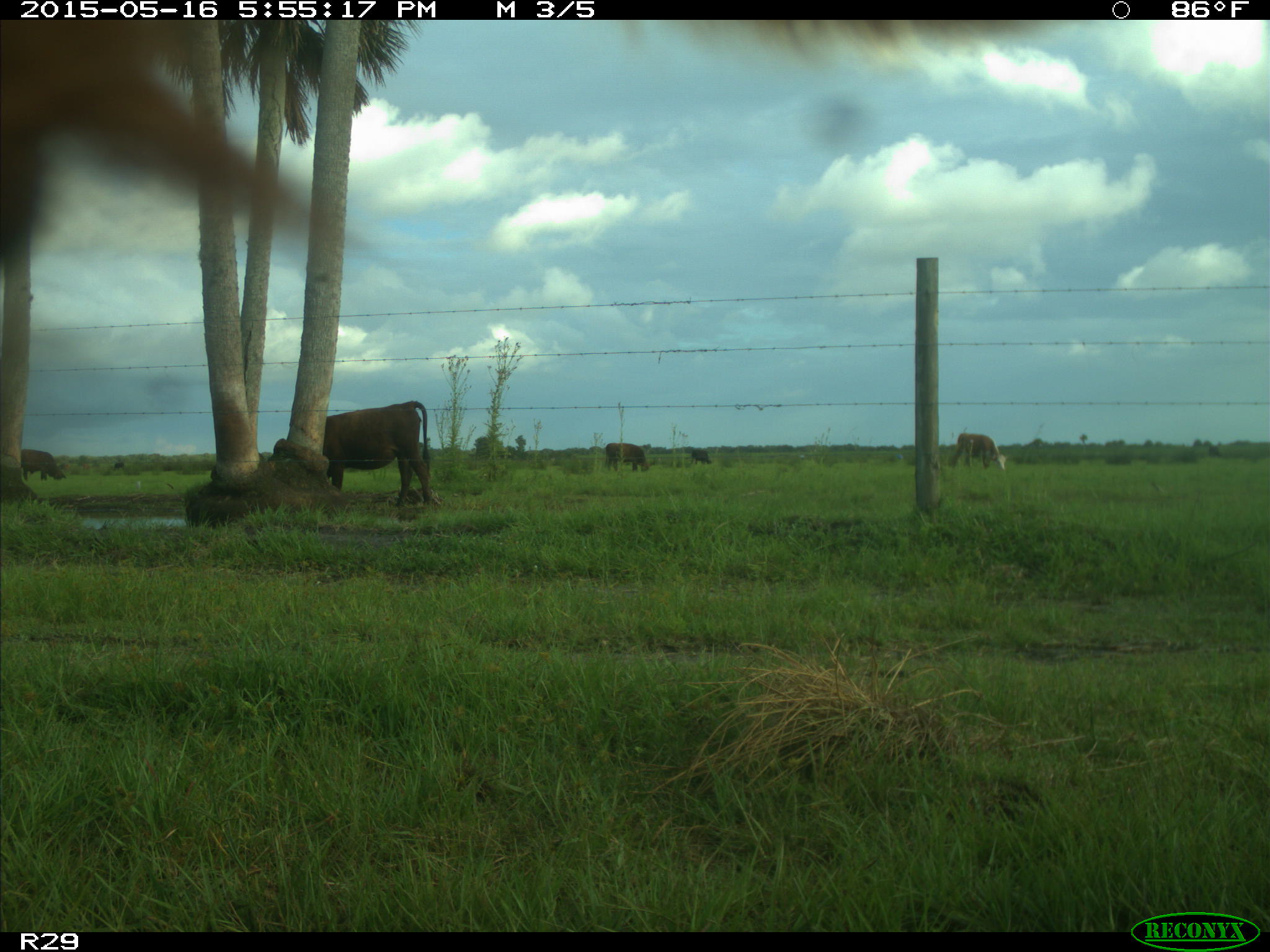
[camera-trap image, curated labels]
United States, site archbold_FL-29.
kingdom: Animalia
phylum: Chordata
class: Mammalia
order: Artiodactyla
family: Bovidae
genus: Bos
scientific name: Bos taurus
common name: domestic cow